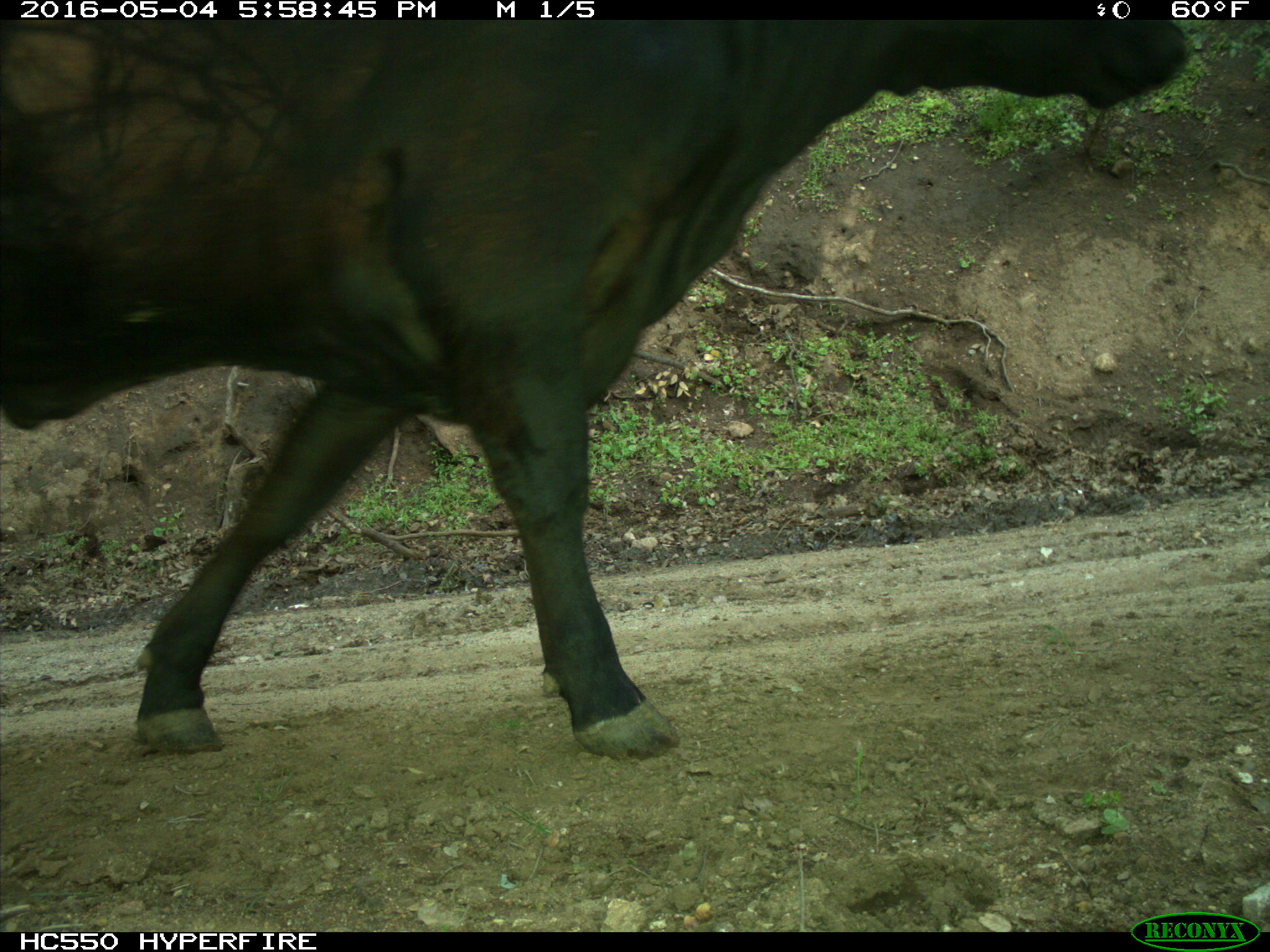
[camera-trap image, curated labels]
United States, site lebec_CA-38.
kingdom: Animalia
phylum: Chordata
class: Mammalia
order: Artiodactyla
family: Bovidae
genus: Bos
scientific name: Bos taurus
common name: domestic cow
Bos taurus (domestic cow).